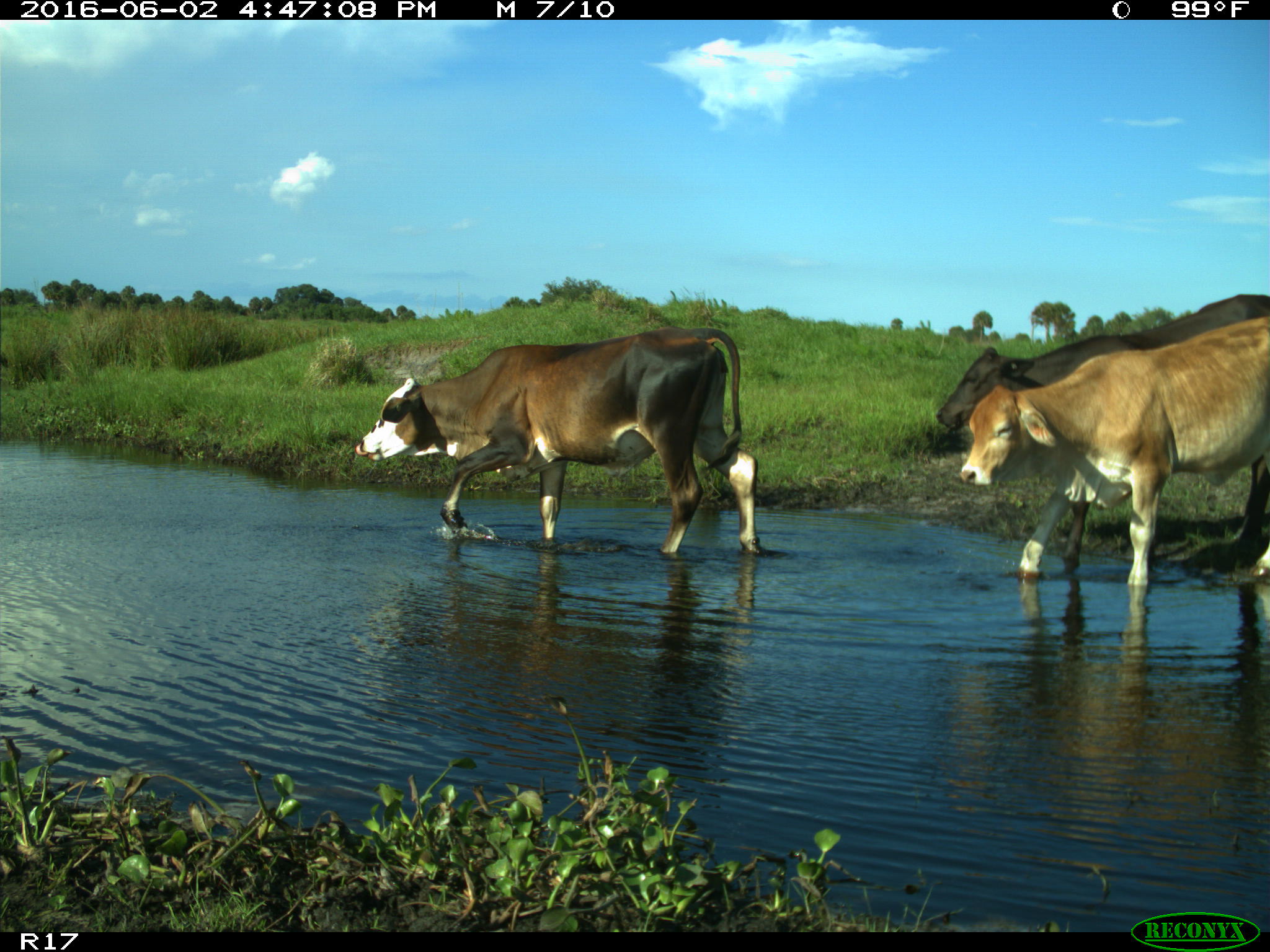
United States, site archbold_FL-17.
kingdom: Animalia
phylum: Chordata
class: Mammalia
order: Artiodactyla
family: Bovidae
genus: Bos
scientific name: Bos taurus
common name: domestic cow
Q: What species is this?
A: Bos taurus (domestic cow).